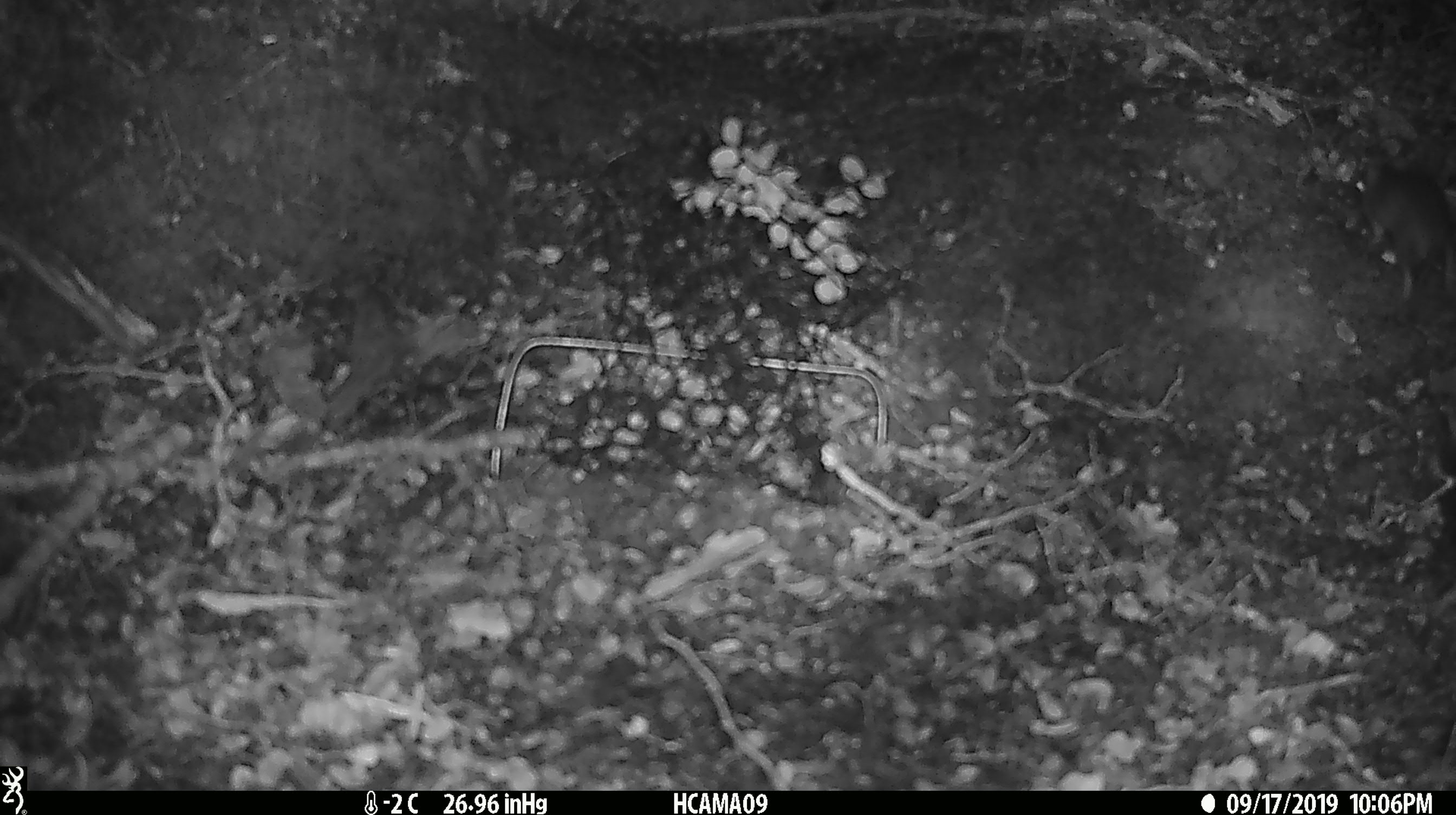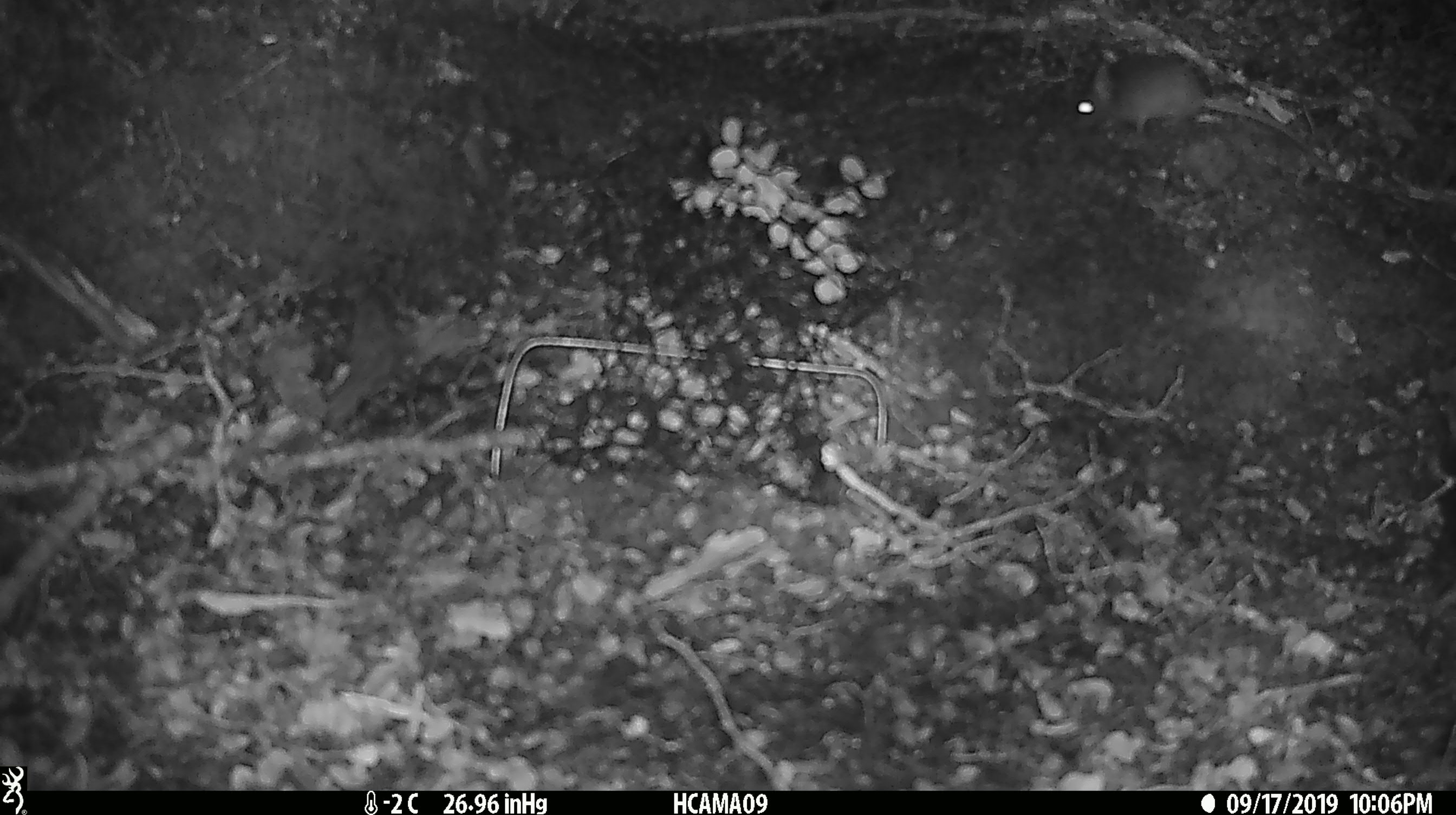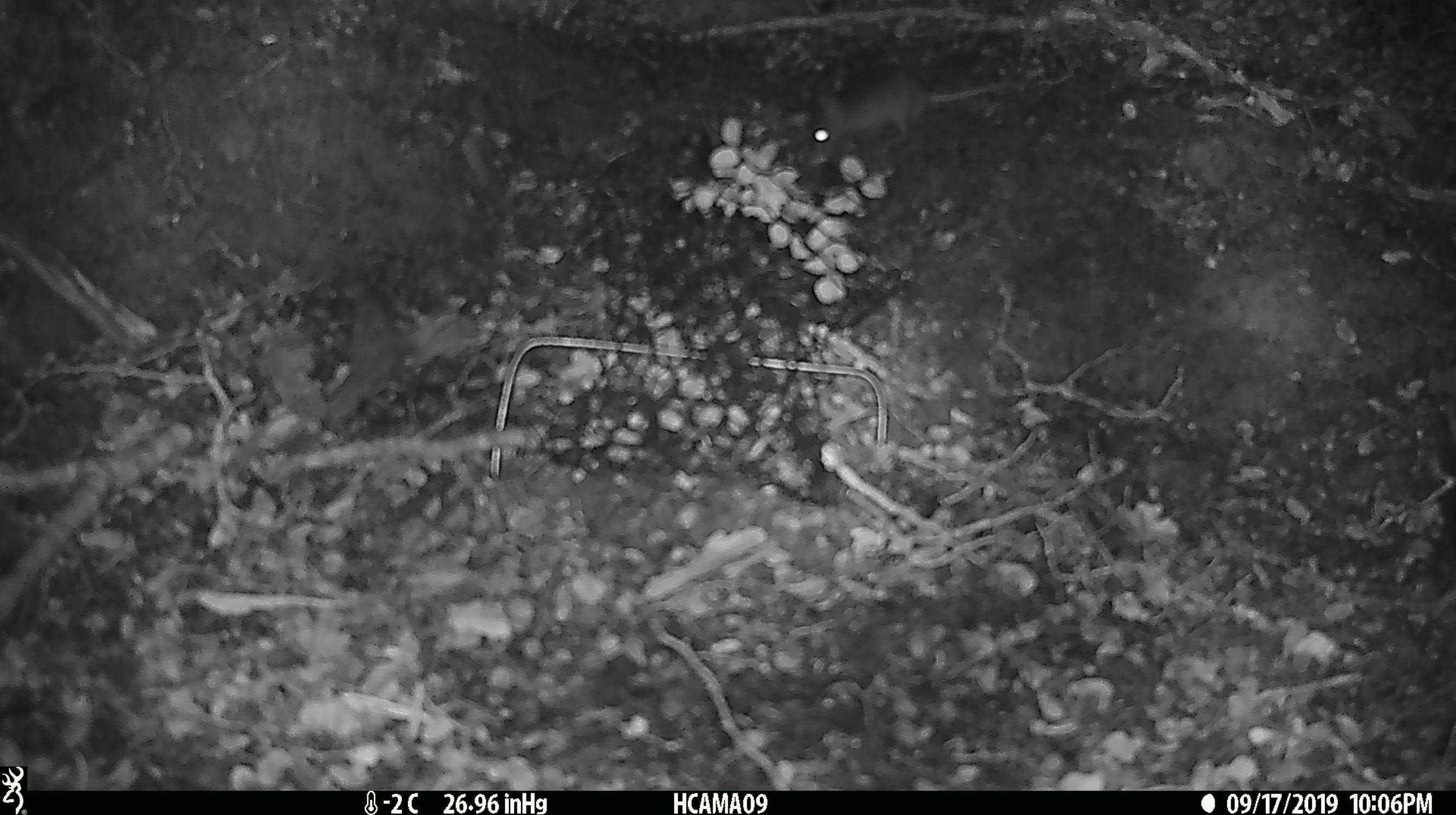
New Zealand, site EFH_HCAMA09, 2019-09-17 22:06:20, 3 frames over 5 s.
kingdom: Animalia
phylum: Chordata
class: Mammalia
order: Rodentia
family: Muridae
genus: Mus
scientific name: Mus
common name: mouse